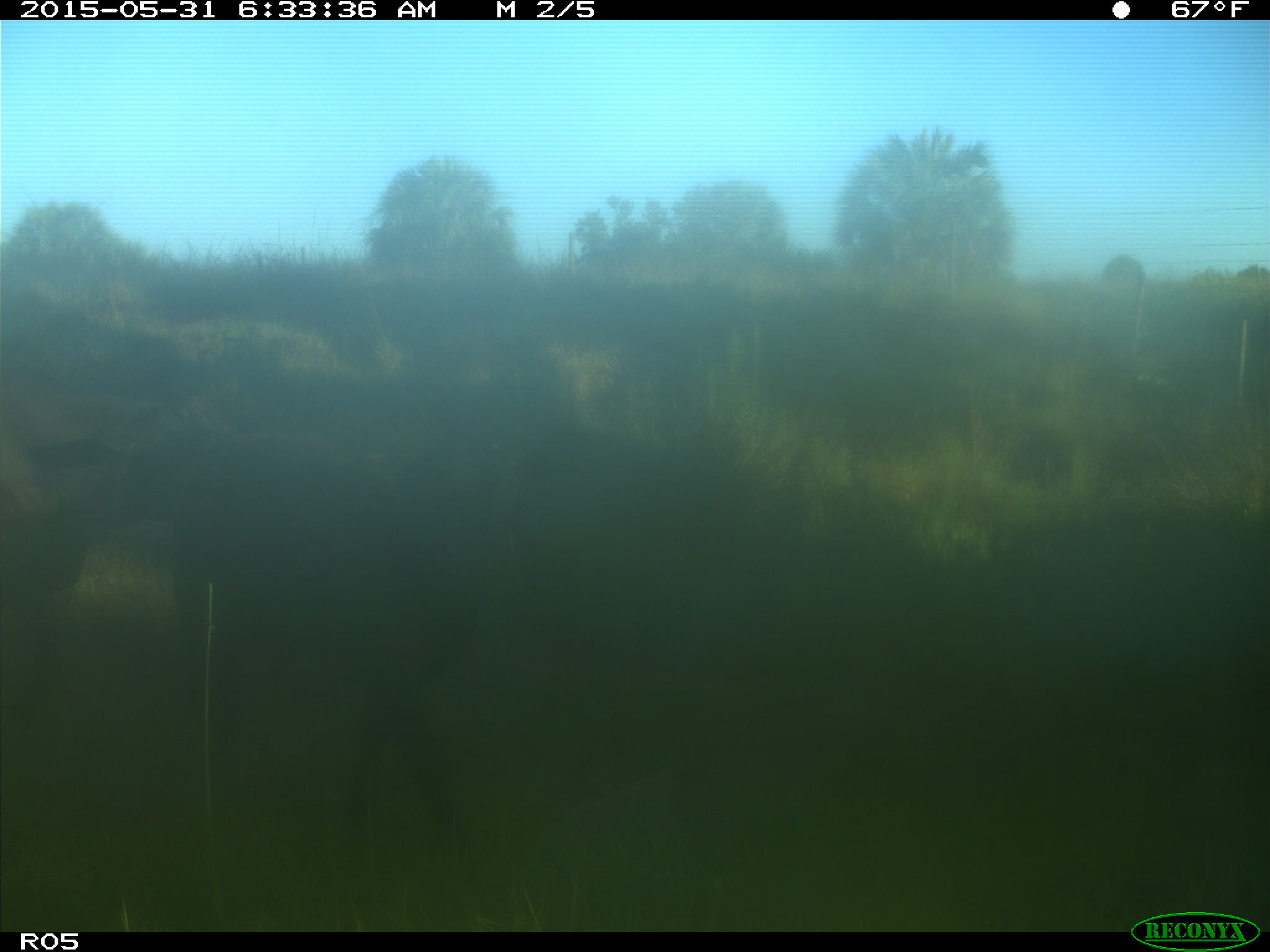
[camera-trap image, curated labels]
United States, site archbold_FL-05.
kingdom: Animalia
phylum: Chordata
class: Mammalia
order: Artiodactyla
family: Bovidae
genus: Bos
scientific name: Bos taurus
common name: domestic cow